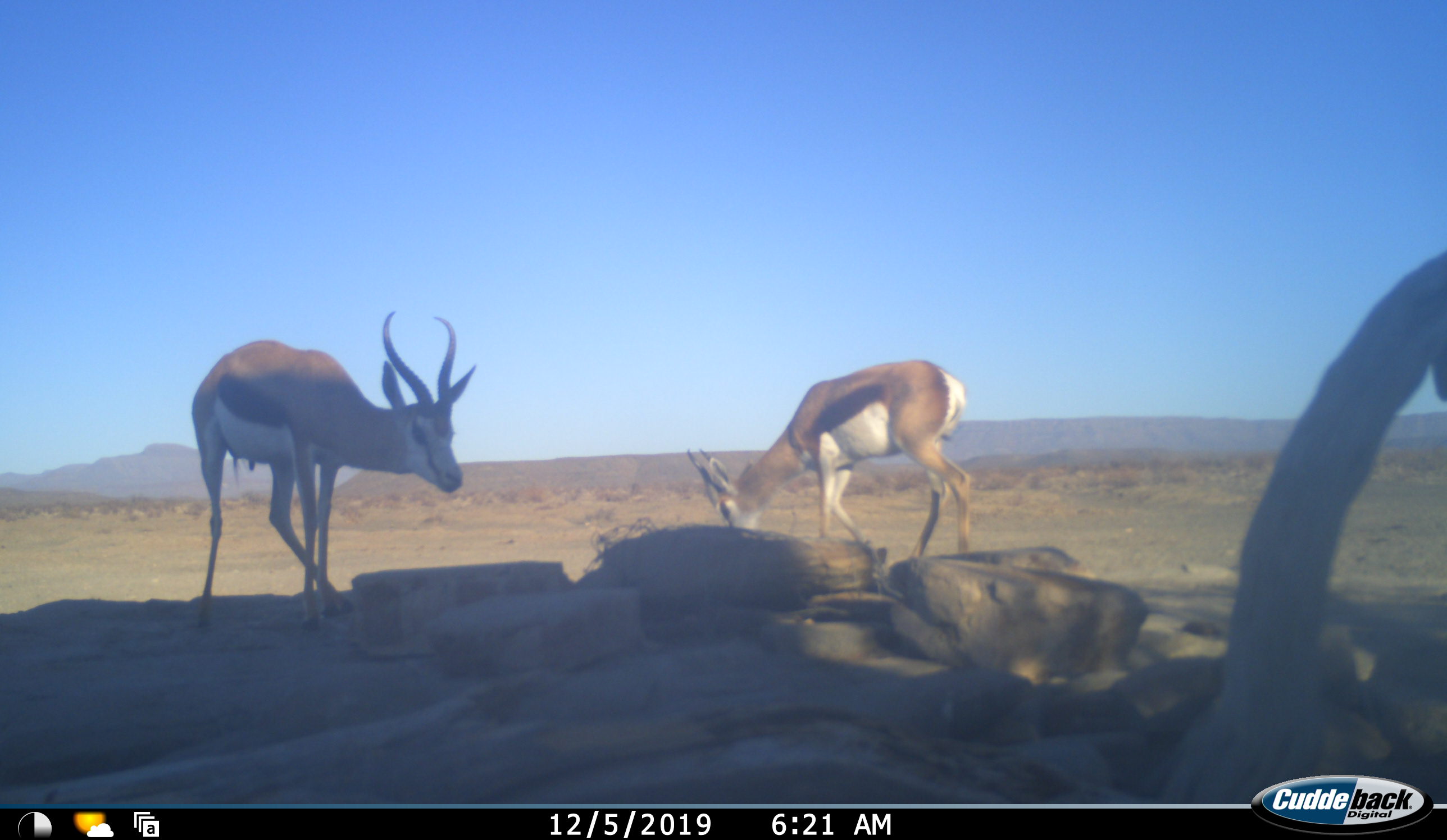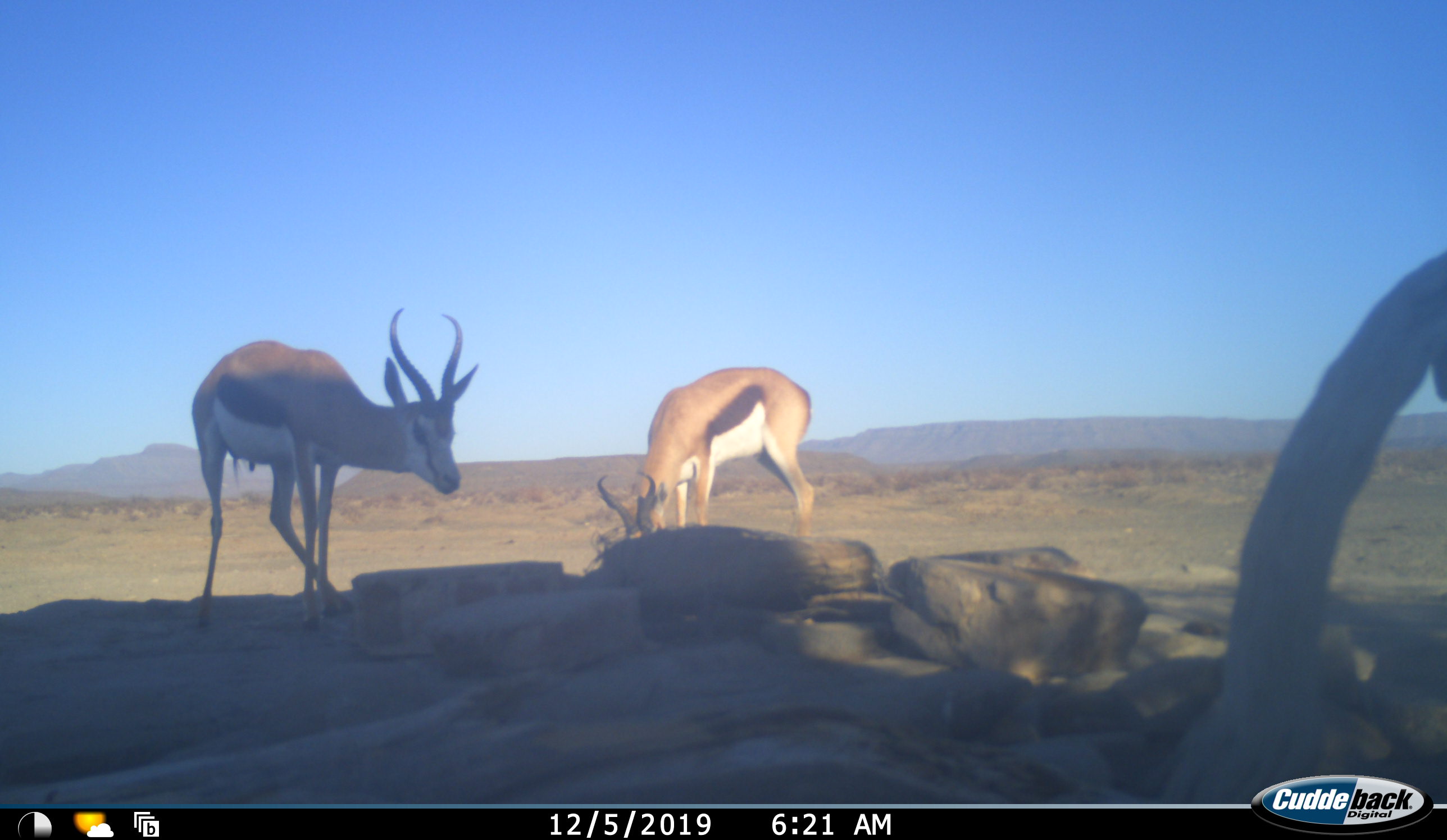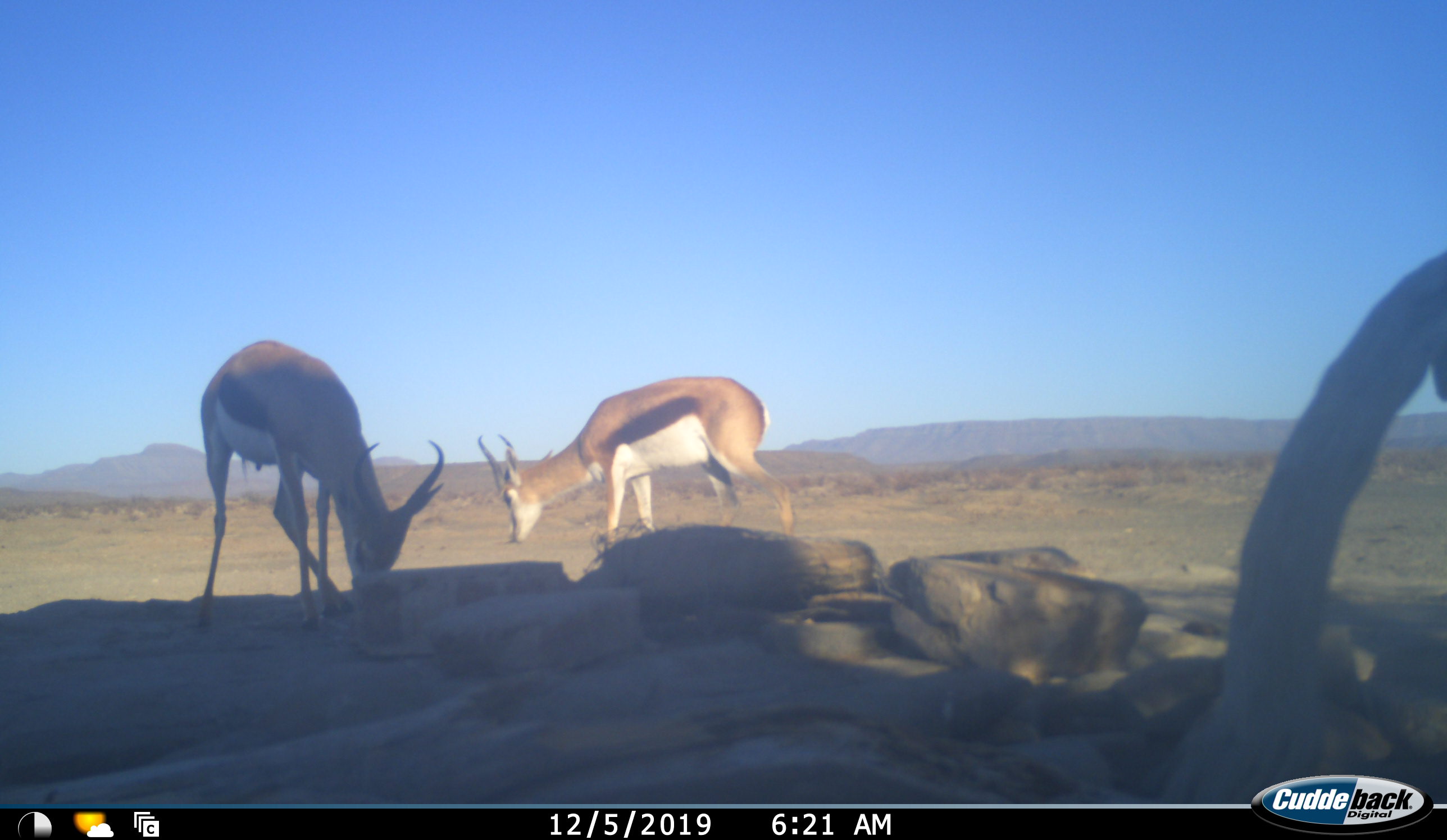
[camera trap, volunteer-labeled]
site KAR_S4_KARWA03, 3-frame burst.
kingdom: Animalia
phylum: Chordata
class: Mammalia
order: Artiodactyla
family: Bovidae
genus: Antidorcas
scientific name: Antidorcas marsupialis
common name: springbok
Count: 2.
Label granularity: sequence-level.